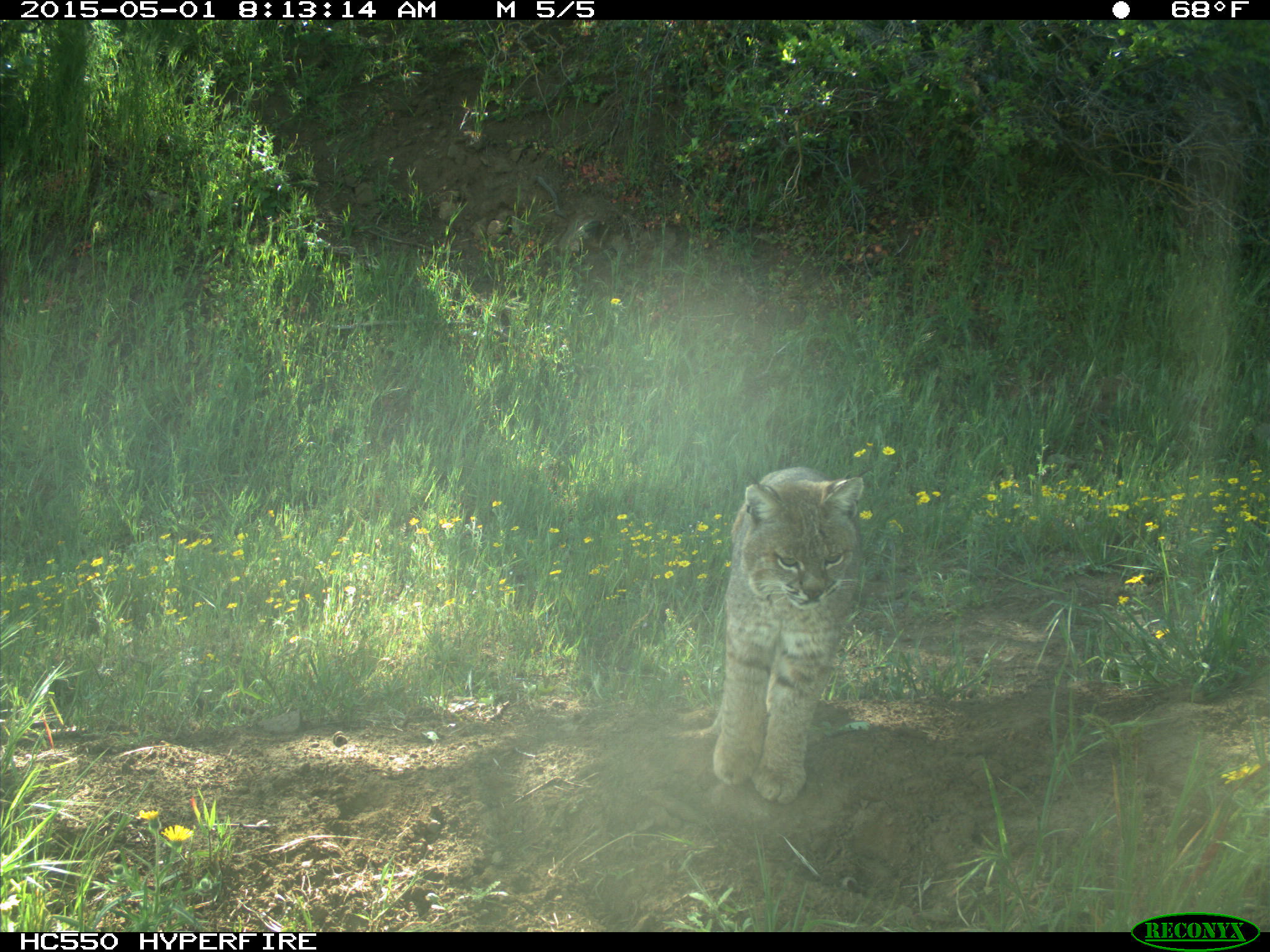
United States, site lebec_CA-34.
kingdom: Animalia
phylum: Chordata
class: Mammalia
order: Carnivora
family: Felidae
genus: Lynx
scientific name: Lynx rufus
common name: bobcat